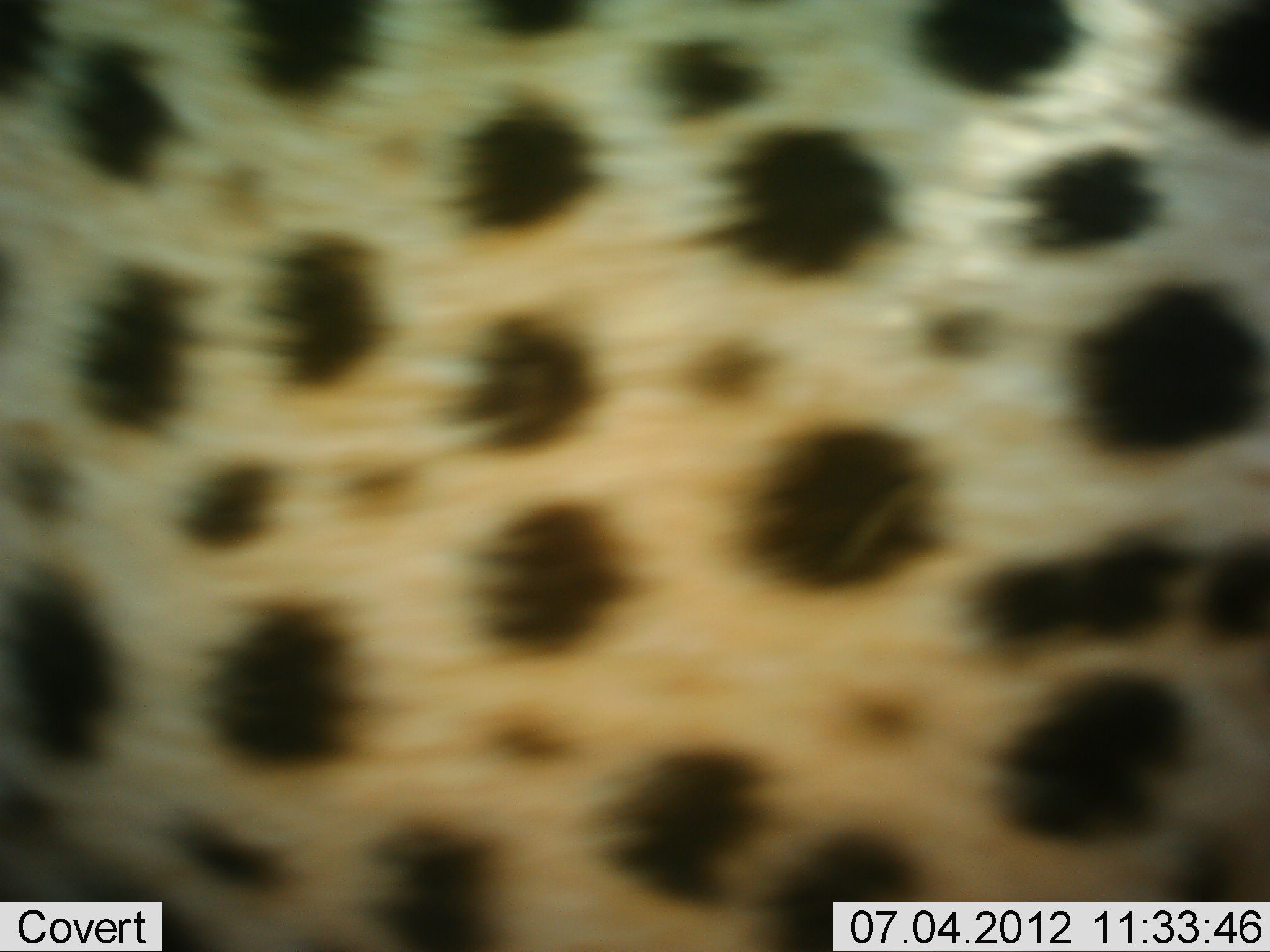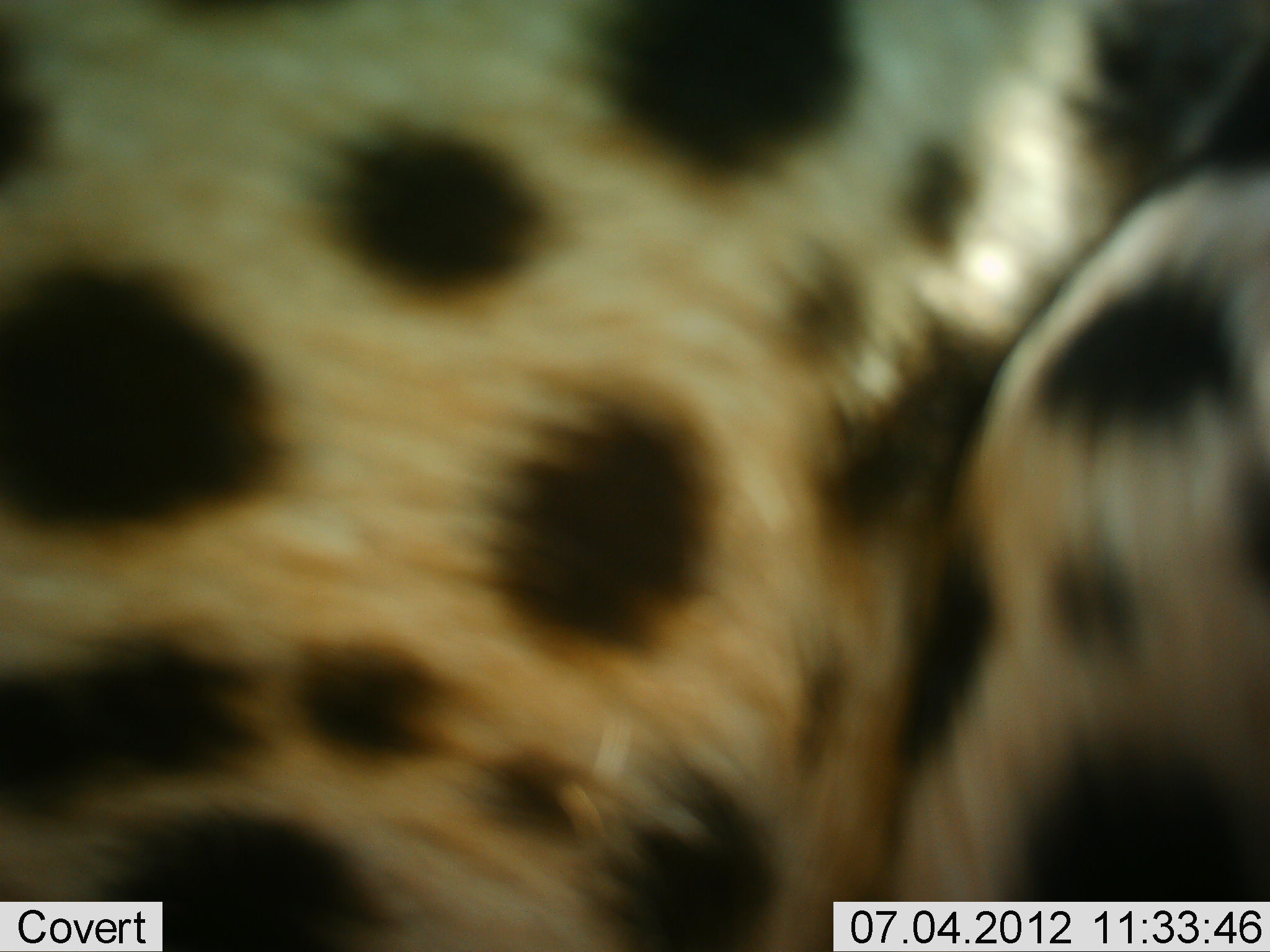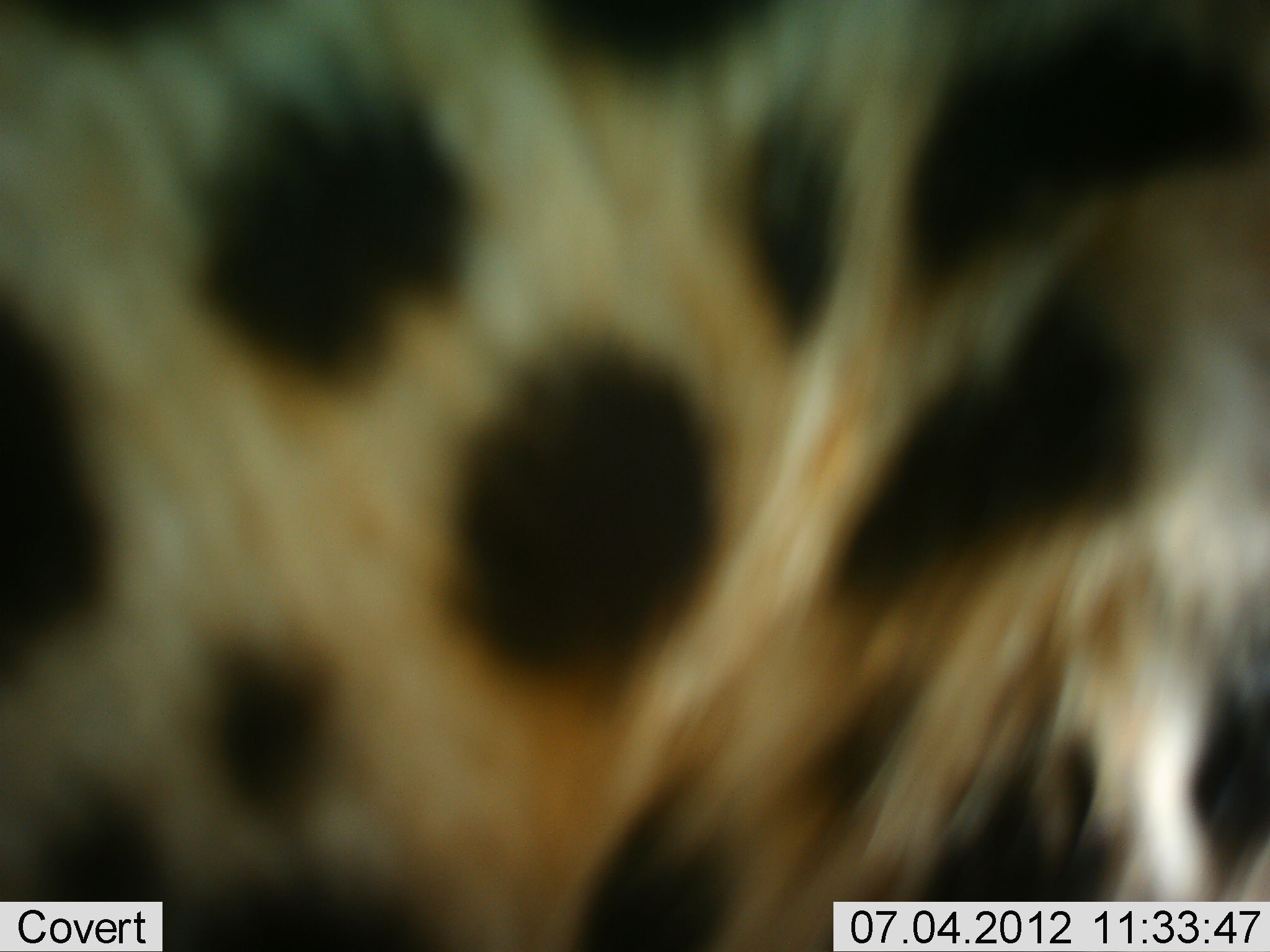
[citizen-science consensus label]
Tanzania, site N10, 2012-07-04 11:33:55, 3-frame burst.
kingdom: Animalia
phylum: Chordata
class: Mammalia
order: Carnivora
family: Felidae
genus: Acinonyx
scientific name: Acinonyx jubatus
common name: cheetah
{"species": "cheetah (Acinonyx jubatus)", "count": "1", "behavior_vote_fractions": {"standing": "20%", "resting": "0%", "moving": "80%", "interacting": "0%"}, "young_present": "0%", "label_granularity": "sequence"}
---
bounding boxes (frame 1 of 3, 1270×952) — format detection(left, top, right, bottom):
animal: detection(0, 0, 1269, 950)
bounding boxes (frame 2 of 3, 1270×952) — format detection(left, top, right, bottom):
animal: detection(0, 1, 1270, 952)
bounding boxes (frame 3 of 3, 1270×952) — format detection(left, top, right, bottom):
animal: detection(0, 0, 1270, 952)